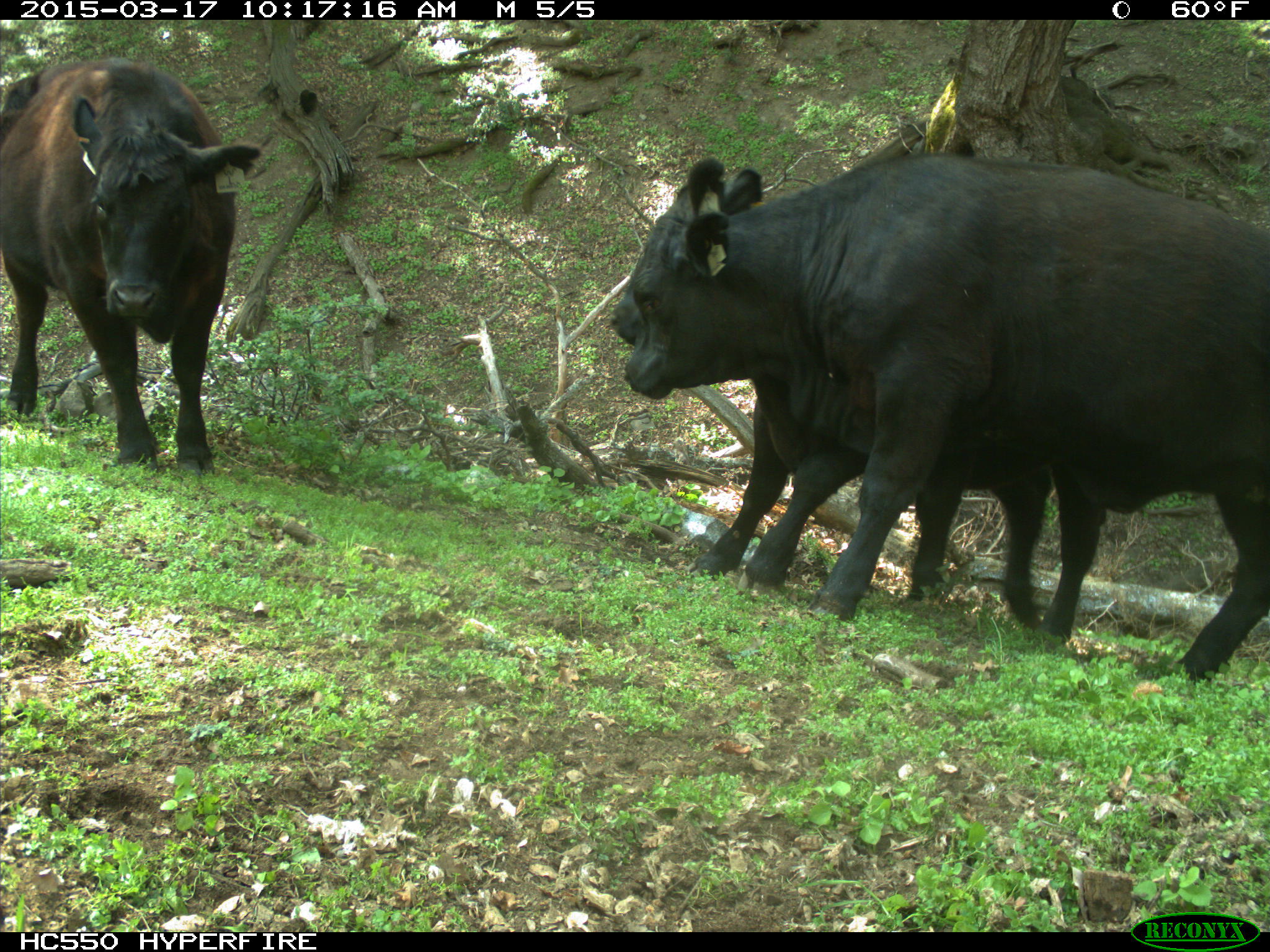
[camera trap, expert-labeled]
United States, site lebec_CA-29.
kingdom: Animalia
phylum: Chordata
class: Mammalia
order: Artiodactyla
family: Bovidae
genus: Bos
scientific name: Bos taurus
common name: domestic cow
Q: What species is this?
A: Bos taurus (domestic cow).